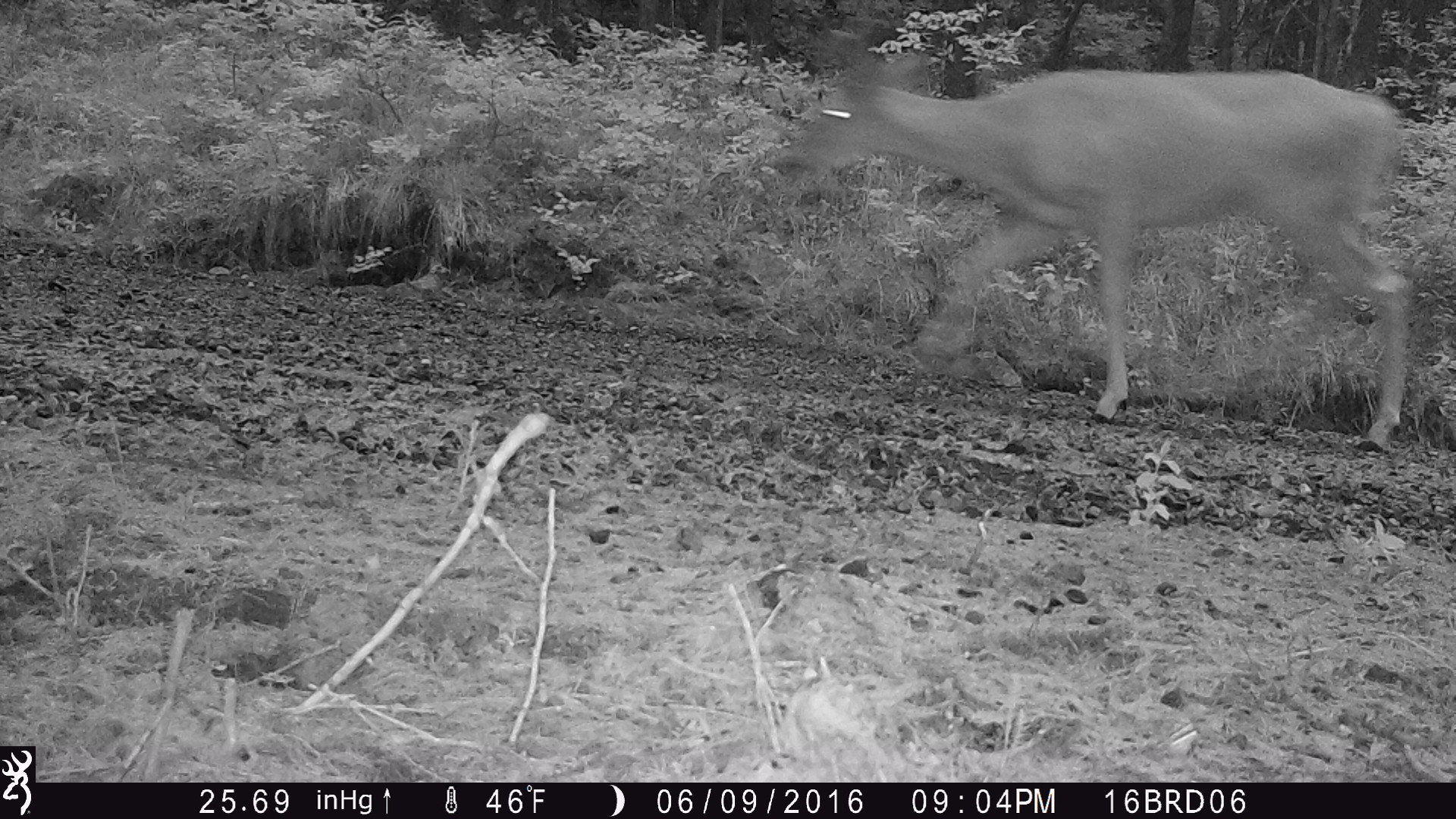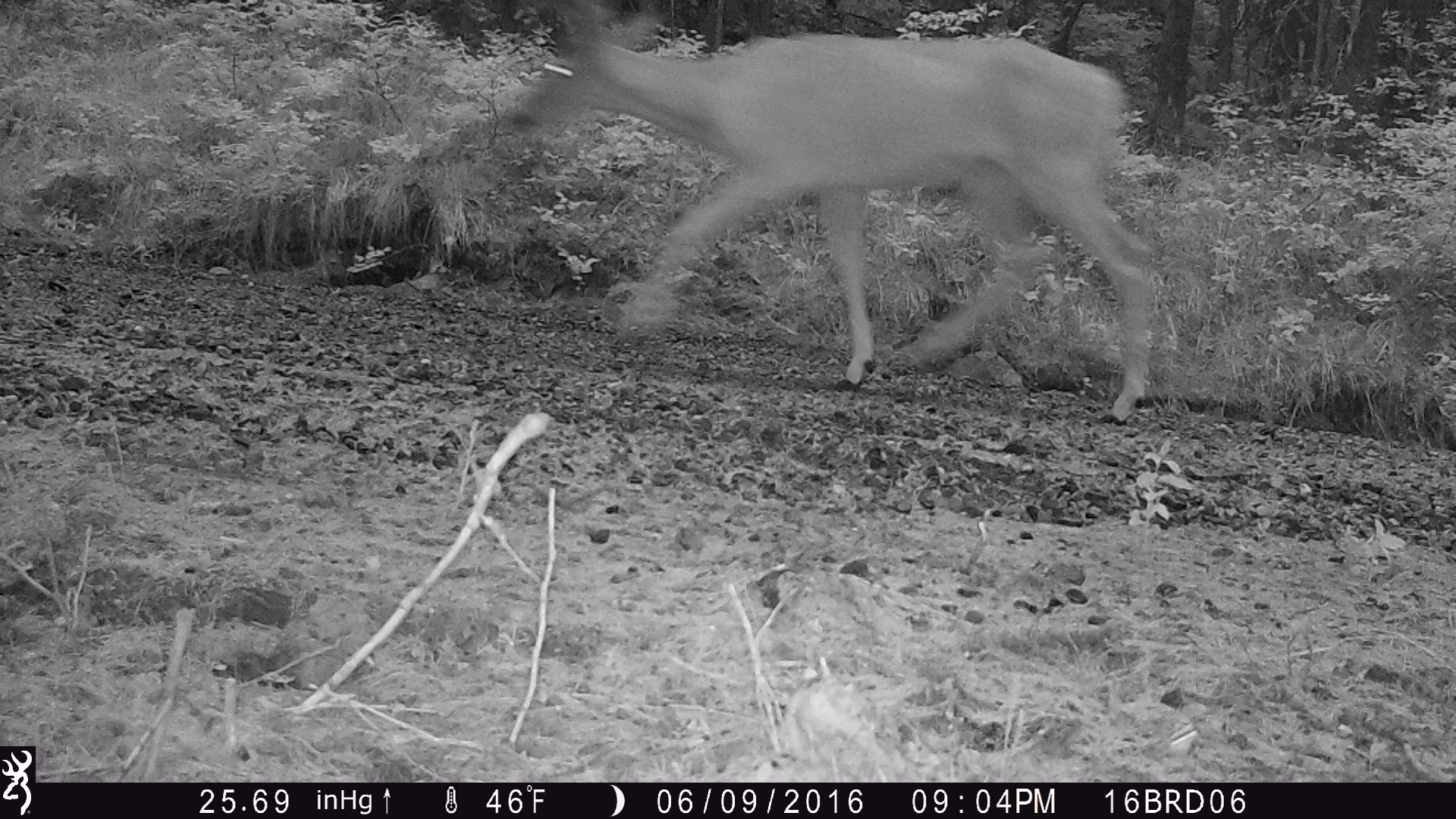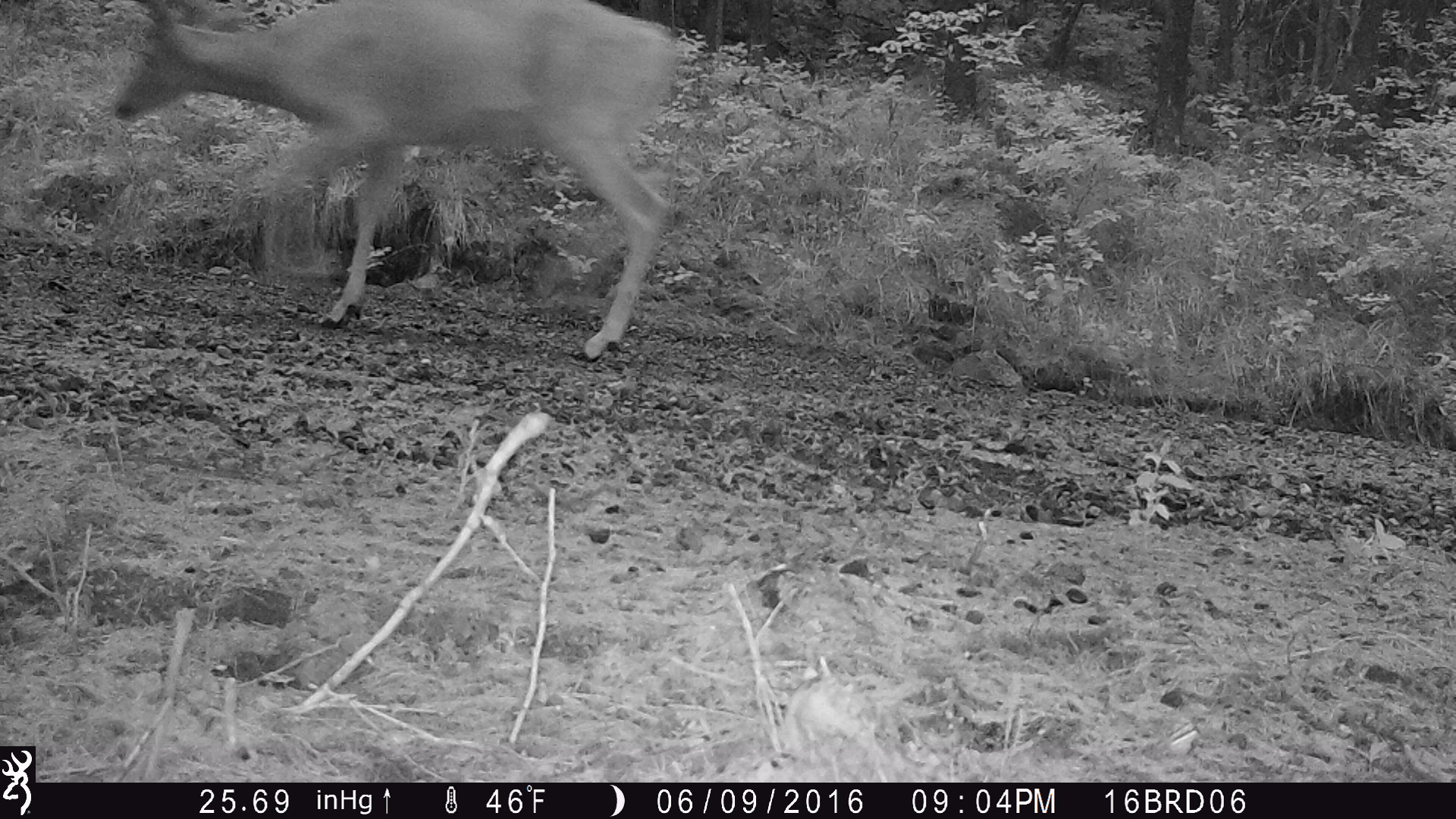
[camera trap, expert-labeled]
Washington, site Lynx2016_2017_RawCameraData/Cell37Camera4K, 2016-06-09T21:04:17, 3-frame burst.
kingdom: Animalia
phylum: Chordata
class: Mammalia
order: Artiodactyla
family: Cervidae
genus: Odocoileus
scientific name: Odocoileus virginianus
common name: white-tailed deer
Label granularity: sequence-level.